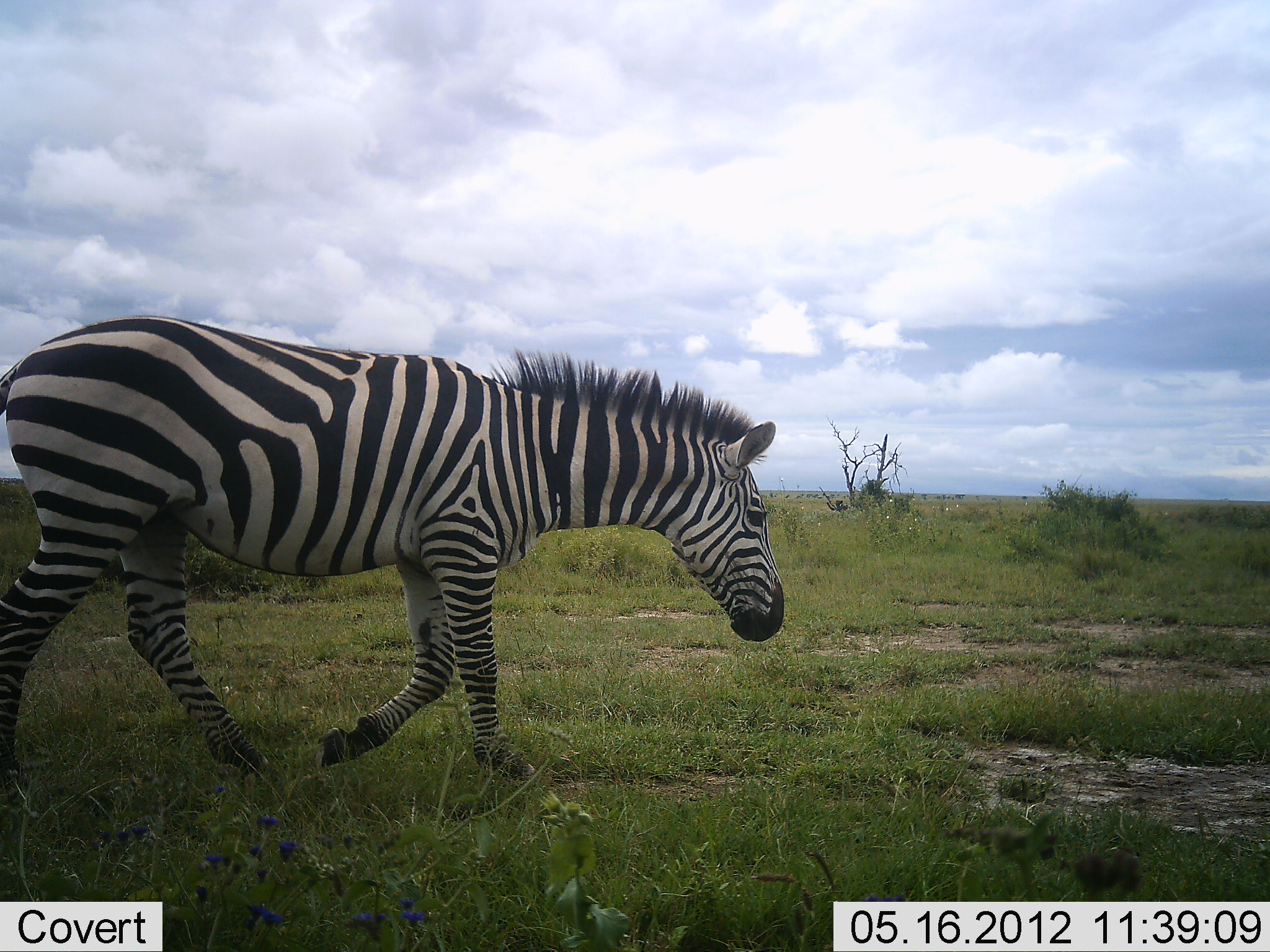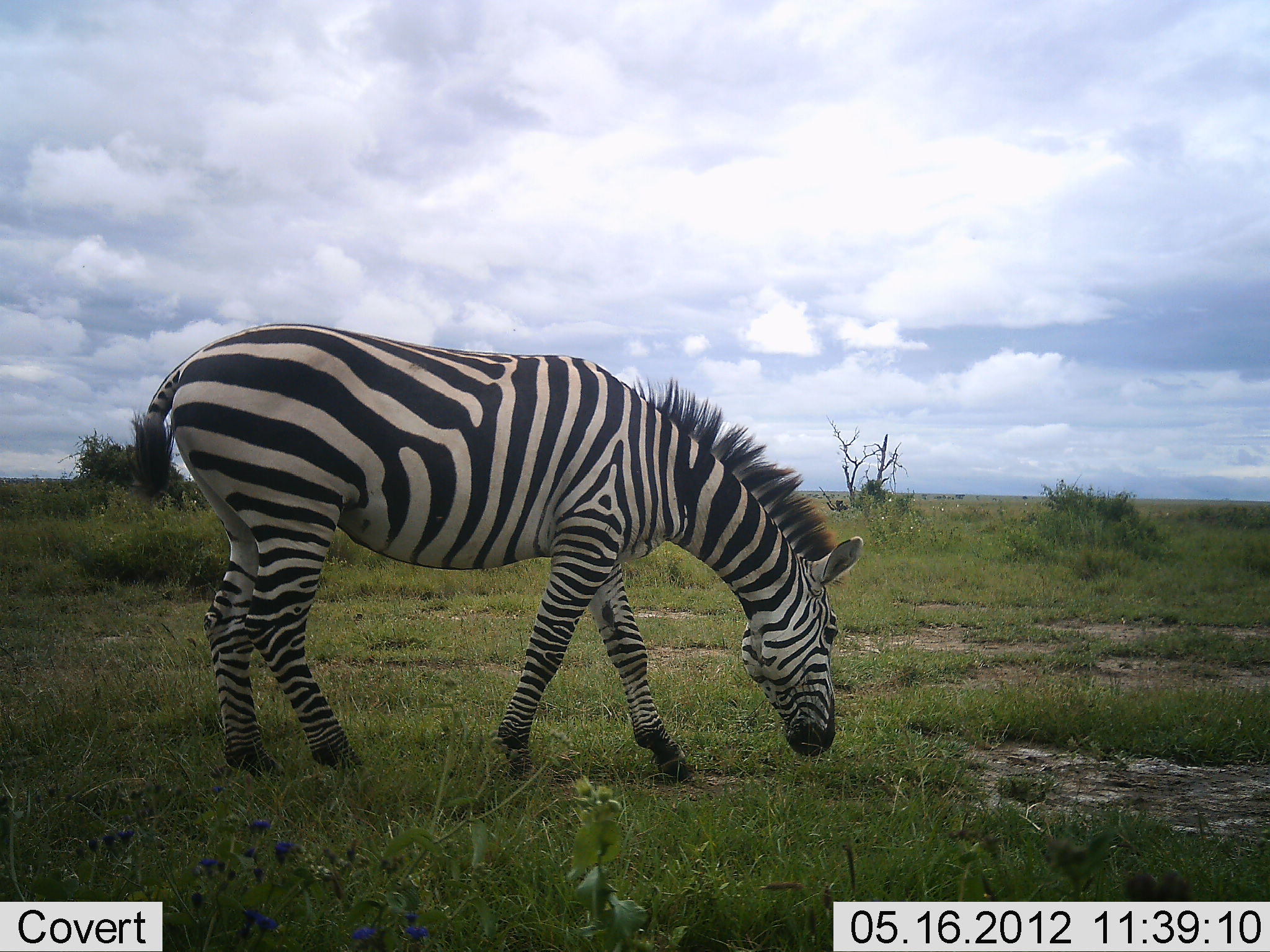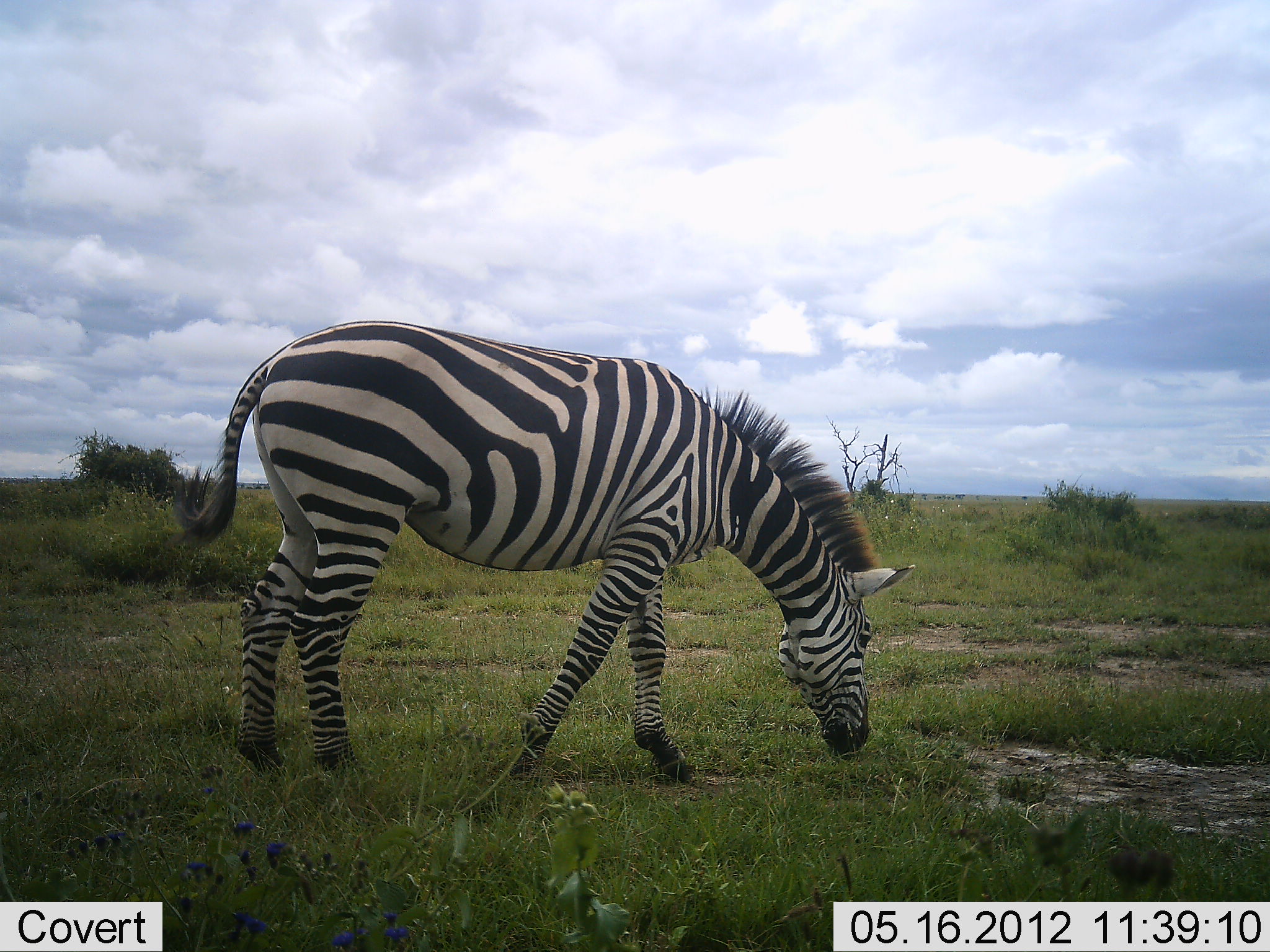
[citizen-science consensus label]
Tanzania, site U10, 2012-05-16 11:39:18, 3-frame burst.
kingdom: Animalia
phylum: Chordata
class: Mammalia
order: Perissodactyla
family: Equidae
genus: Equus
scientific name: Equus quagga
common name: plains zebra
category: zebra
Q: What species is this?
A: Zebra (plains zebra) (Equus quagga).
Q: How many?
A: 1.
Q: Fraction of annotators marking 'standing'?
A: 0%.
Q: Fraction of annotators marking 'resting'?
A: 0%.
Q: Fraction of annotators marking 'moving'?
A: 50%.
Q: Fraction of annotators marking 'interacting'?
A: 0%.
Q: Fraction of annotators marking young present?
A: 0%.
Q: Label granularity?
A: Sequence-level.